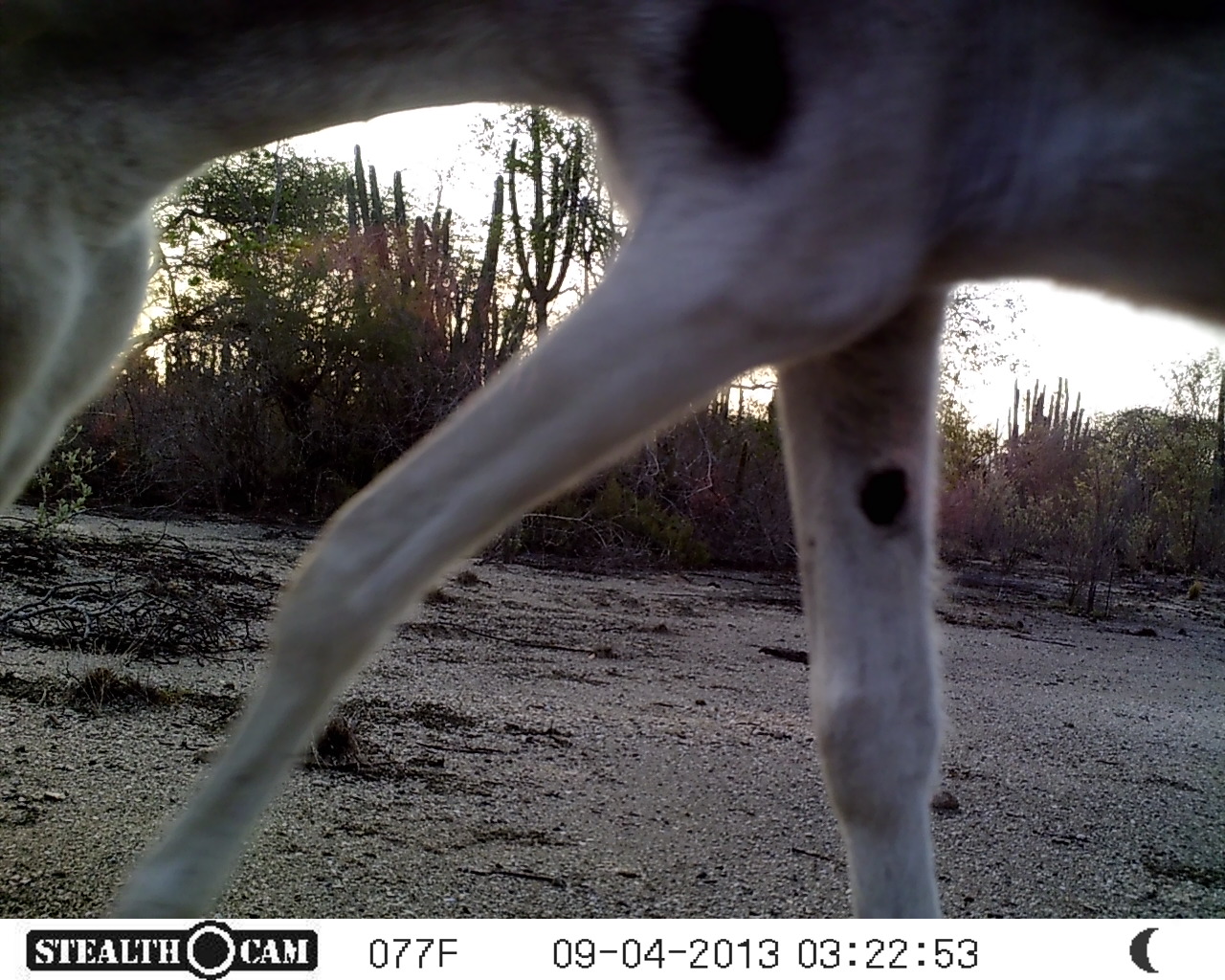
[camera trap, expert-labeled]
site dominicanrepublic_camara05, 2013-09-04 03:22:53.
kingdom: Animalia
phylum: Chordata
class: Mammalia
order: Perissodactyla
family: Equidae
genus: Equus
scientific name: Equus asinus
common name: donkey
Donkey (Equus asinus).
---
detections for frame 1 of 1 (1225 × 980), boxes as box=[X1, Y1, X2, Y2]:
donkey: box=[0, 0, 1225, 921]